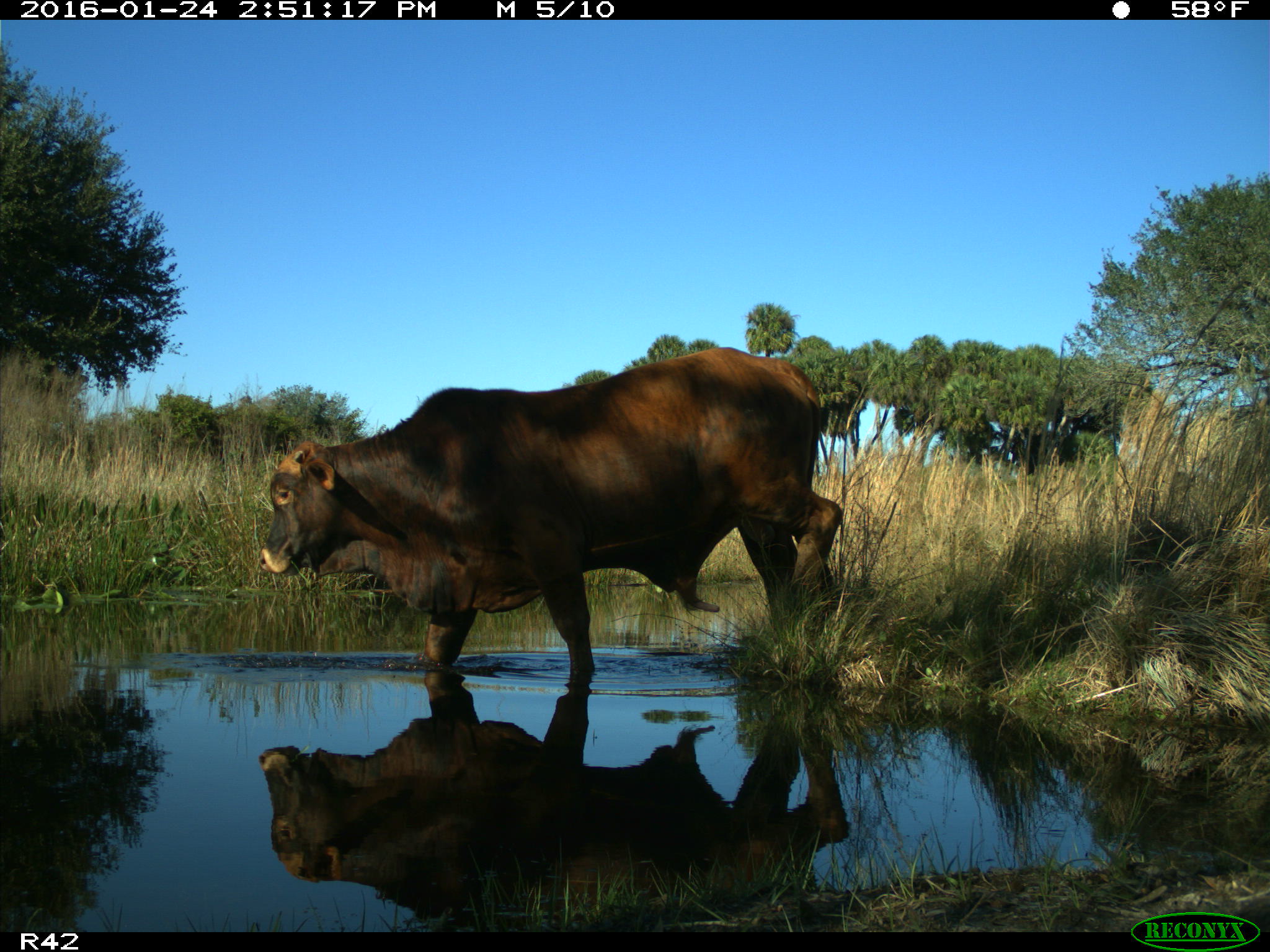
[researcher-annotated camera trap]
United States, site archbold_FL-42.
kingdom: Animalia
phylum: Chordata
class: Mammalia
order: Artiodactyla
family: Bovidae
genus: Bos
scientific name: Bos taurus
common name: domestic cow